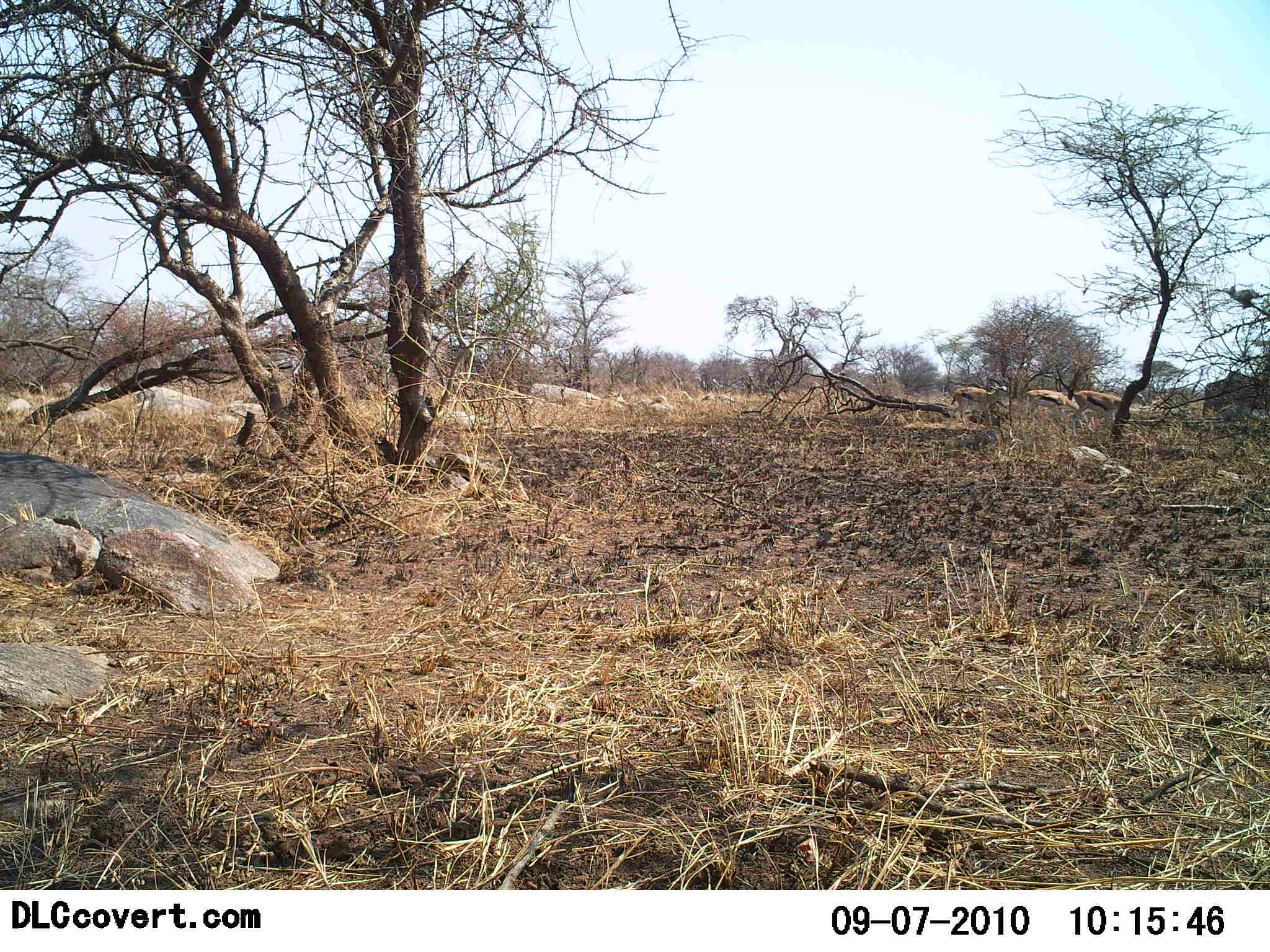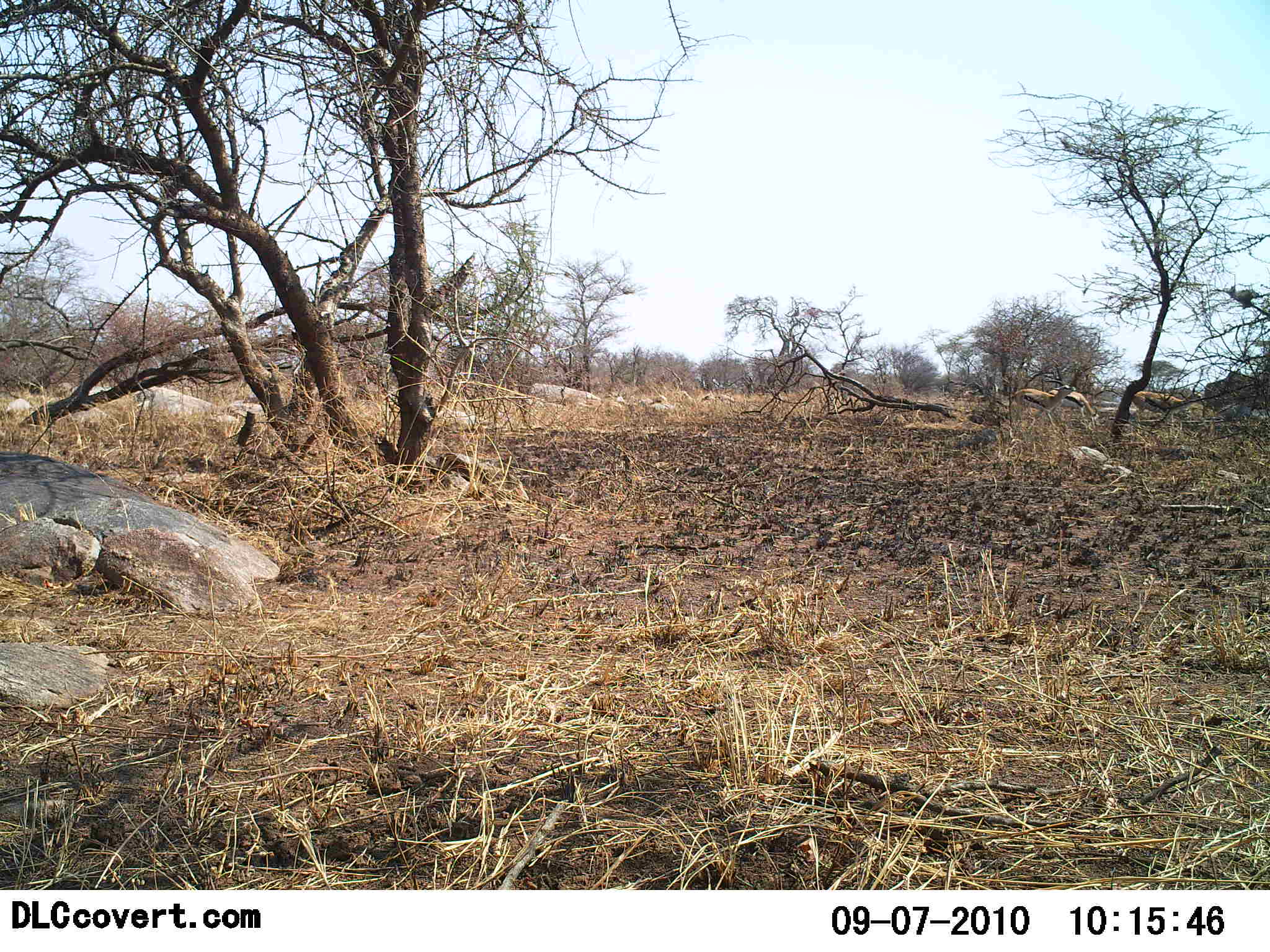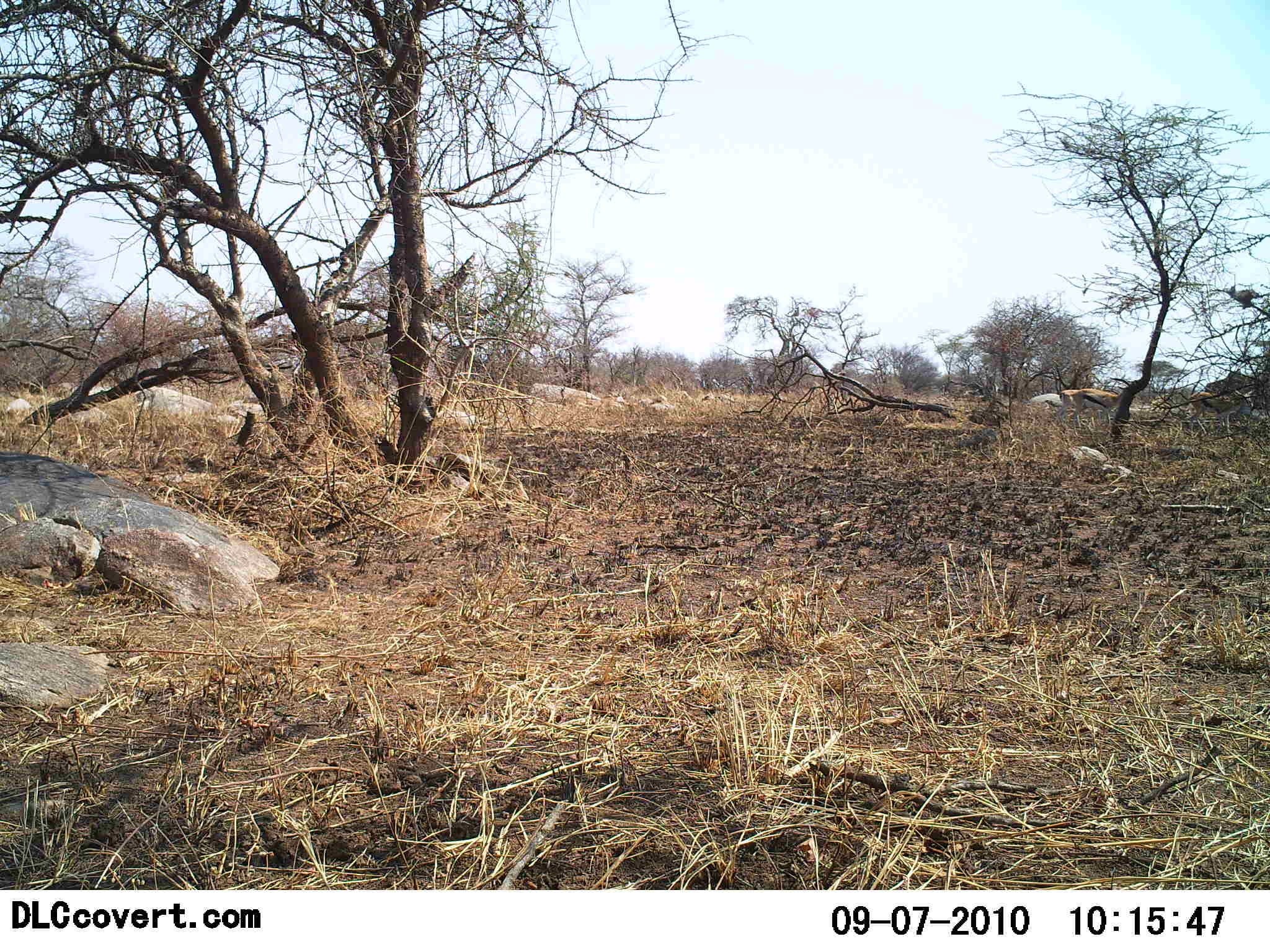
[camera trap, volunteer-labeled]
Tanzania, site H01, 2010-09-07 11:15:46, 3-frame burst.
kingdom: Animalia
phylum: Chordata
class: Mammalia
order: Artiodactyla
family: Bovidae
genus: Eudorcas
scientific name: Eudorcas thomsonii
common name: thomson's gazelle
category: gazellethomsons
Gazellethomsons (thomson's gazelle) (Eudorcas thomsonii), count 3. Behavior (volunteer vote fractions): standing 0%, resting 0%, moving 95%, interacting 0%. Young present (vote fraction): 0%. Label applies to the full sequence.